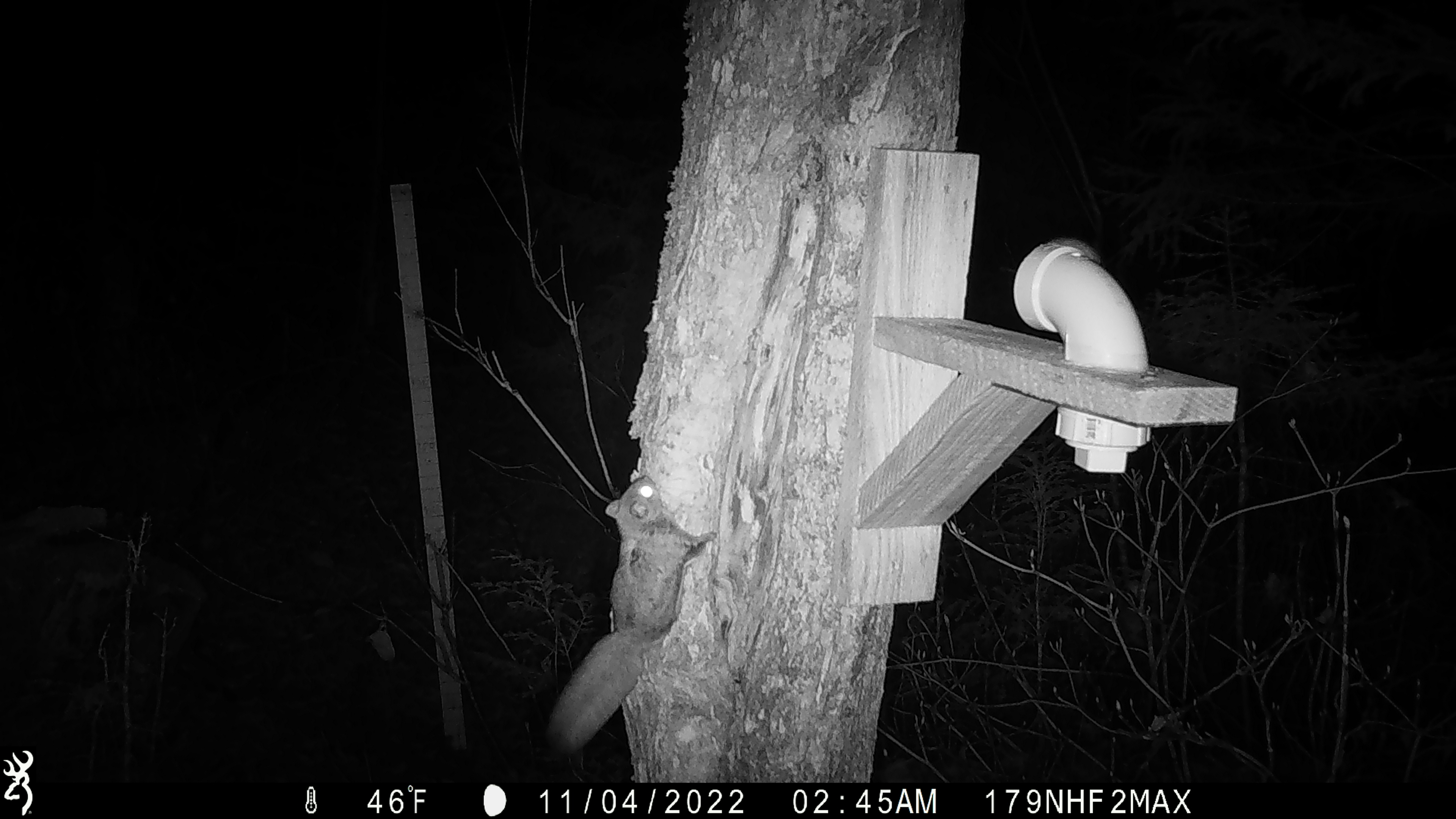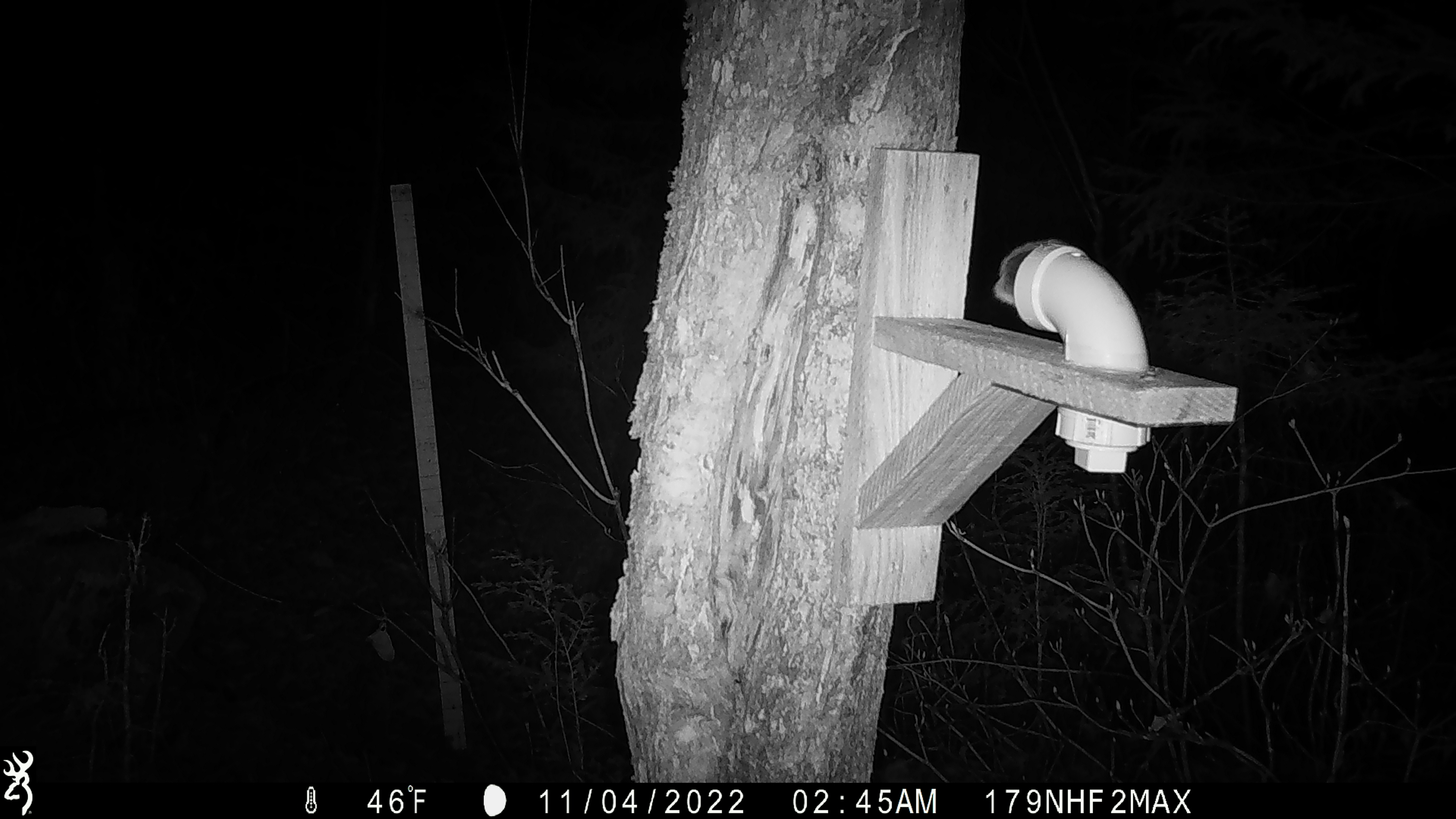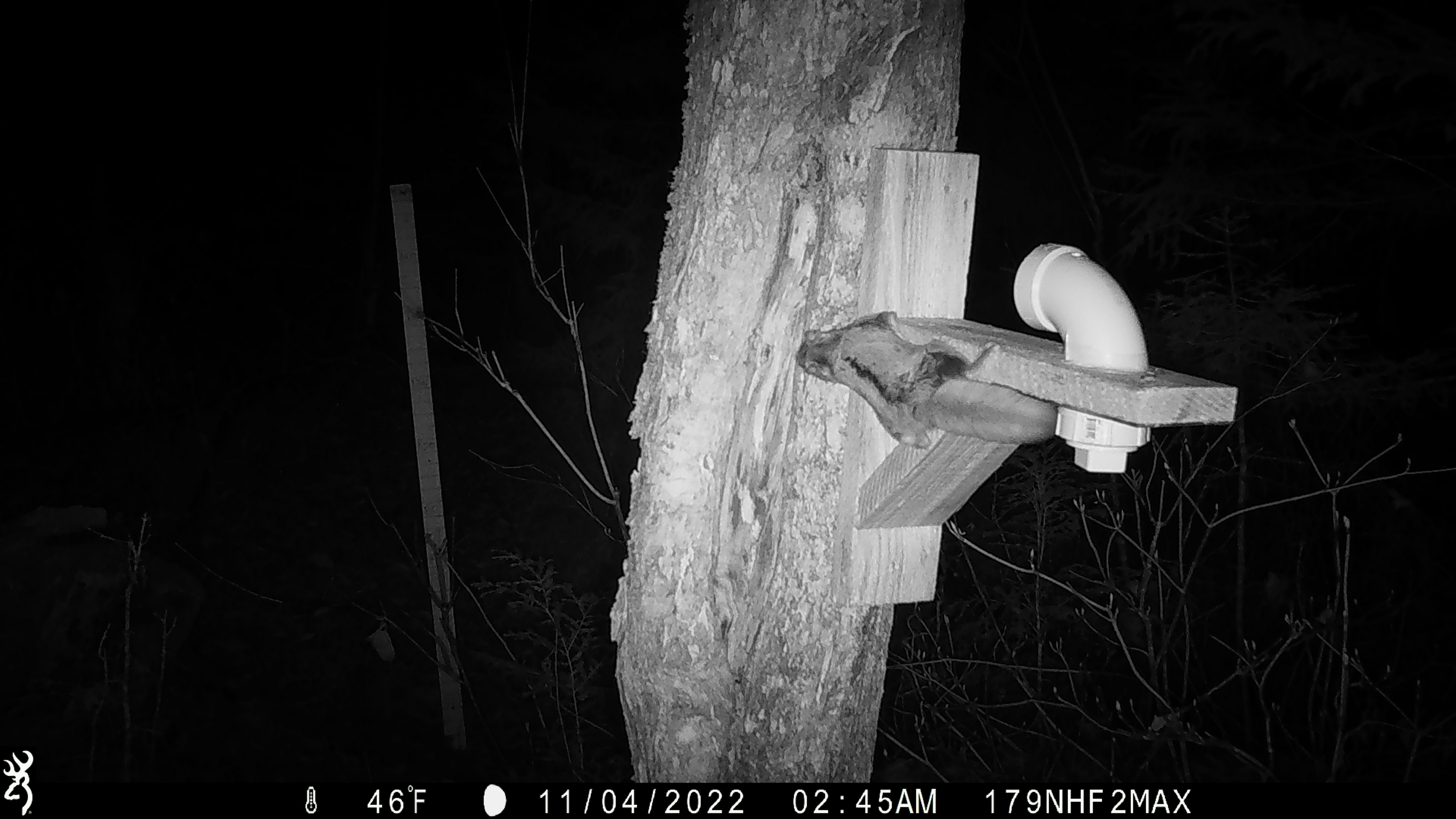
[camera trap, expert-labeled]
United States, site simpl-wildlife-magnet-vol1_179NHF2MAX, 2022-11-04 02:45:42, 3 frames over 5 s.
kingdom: Animalia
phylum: Chordata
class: Mammalia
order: Rodentia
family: Sciuridae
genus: Glaucomys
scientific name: Glaucomys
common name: flying squirrel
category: flying squirrel sp.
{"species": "flying squirrel sp. (flying squirrel) (Glaucomys)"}